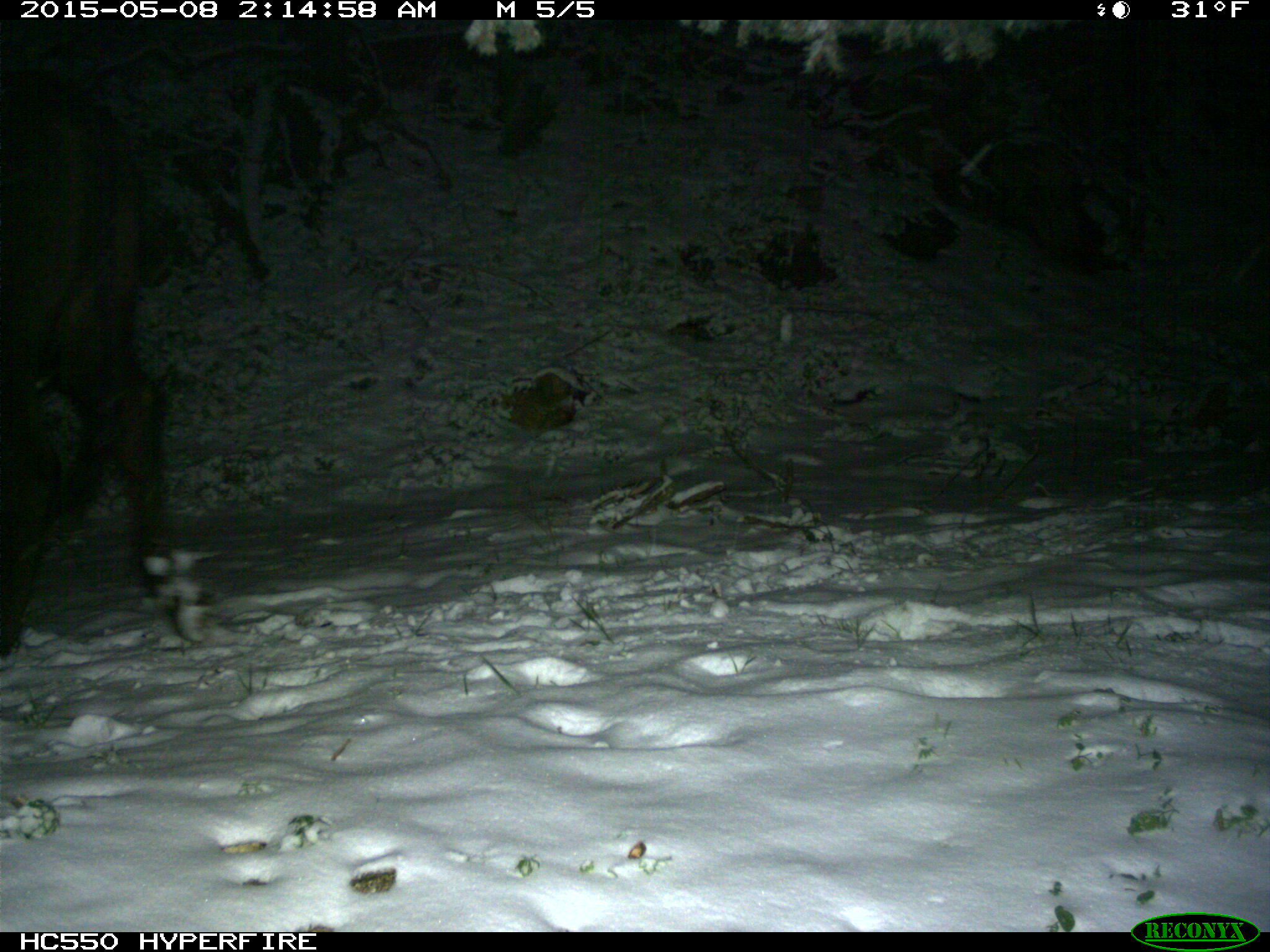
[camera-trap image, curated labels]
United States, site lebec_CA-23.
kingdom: Animalia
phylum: Chordata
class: Mammalia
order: Artiodactyla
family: Bovidae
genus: Bos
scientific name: Bos taurus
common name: domestic cow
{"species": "Bos taurus (domestic cow)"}